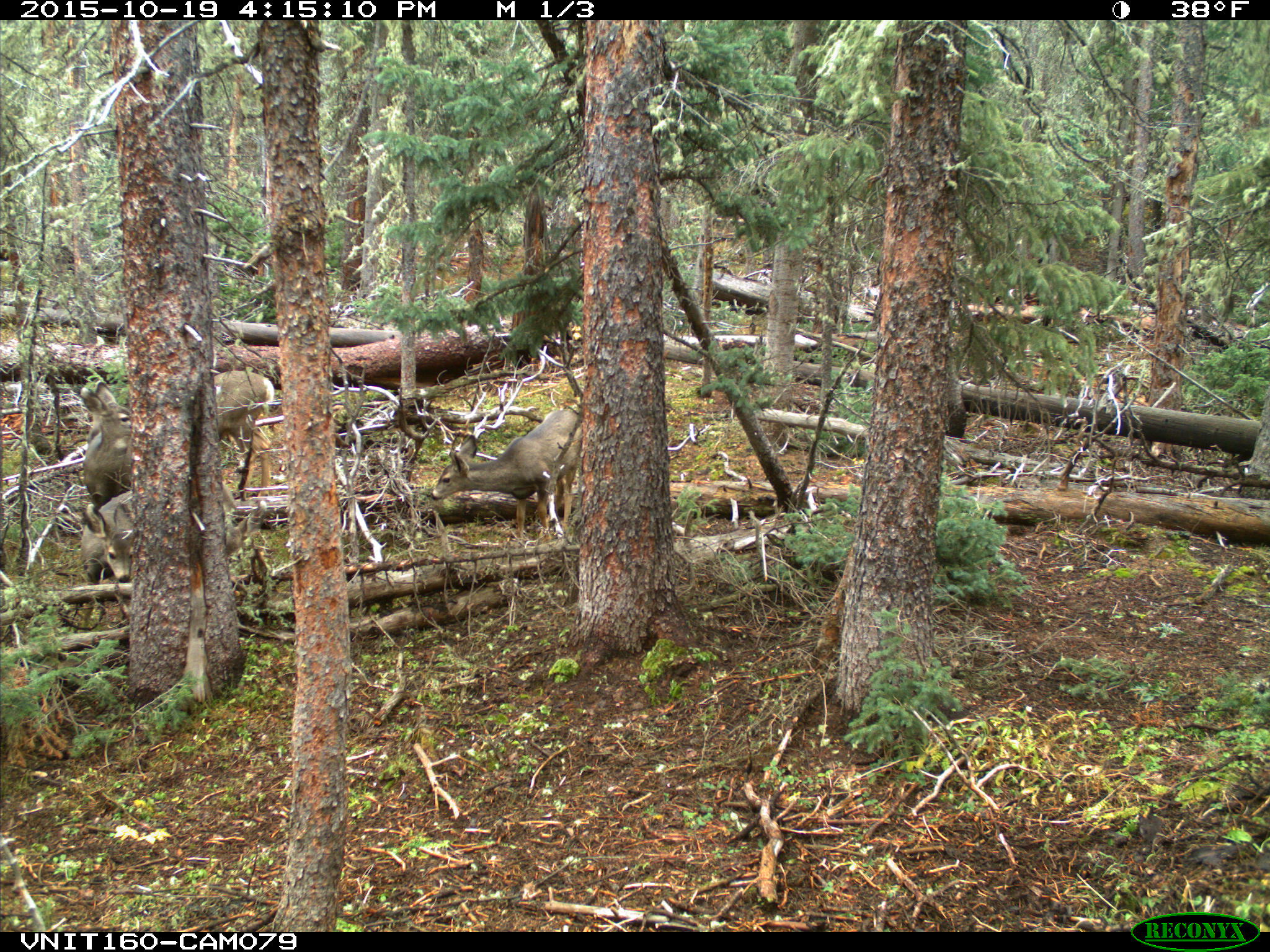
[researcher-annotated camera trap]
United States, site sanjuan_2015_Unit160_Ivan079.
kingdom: Animalia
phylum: Chordata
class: Mammalia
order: Artiodactyla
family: Cervidae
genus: Odocoileus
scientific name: Odocoileus hemionus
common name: mule deer